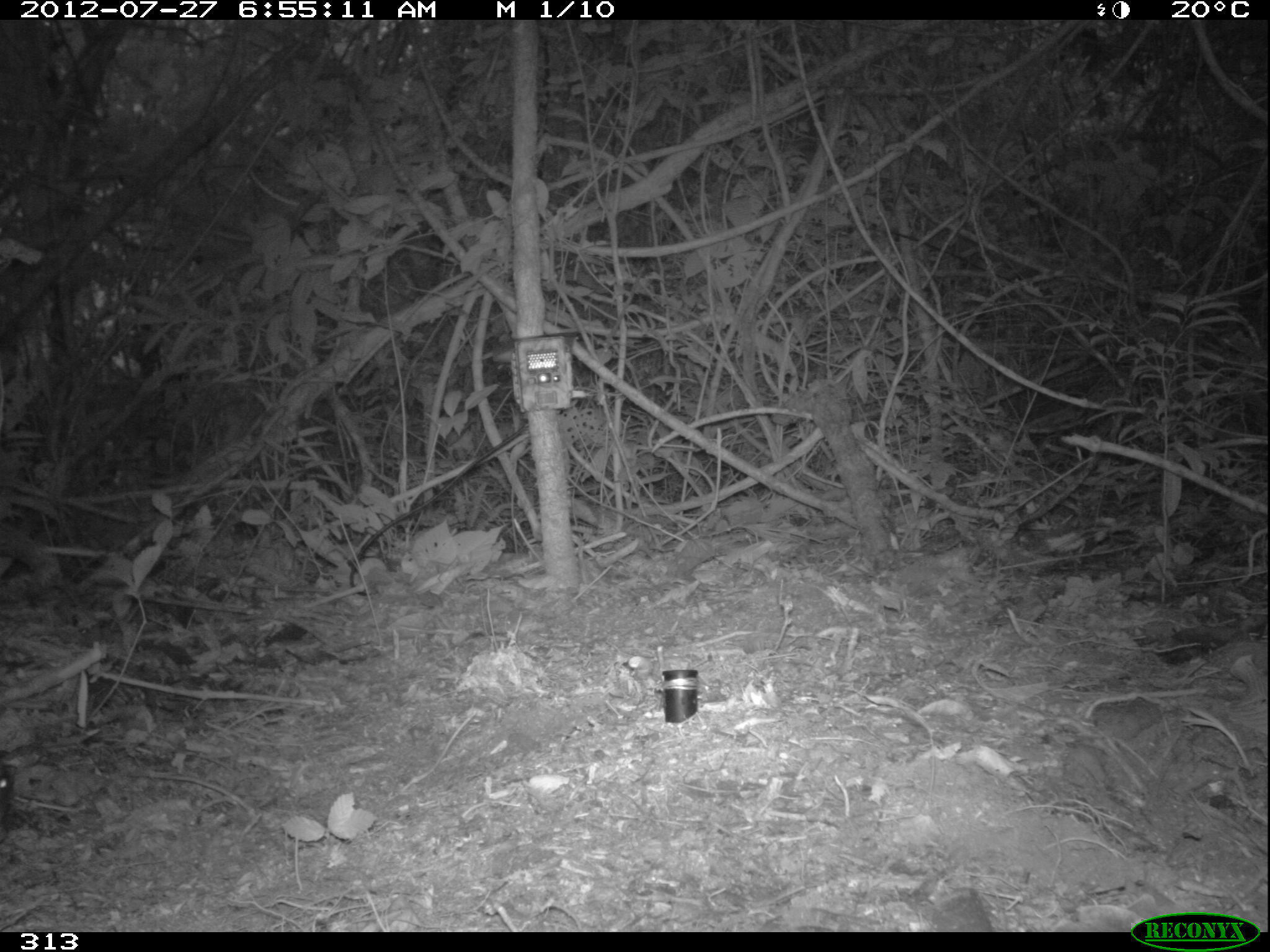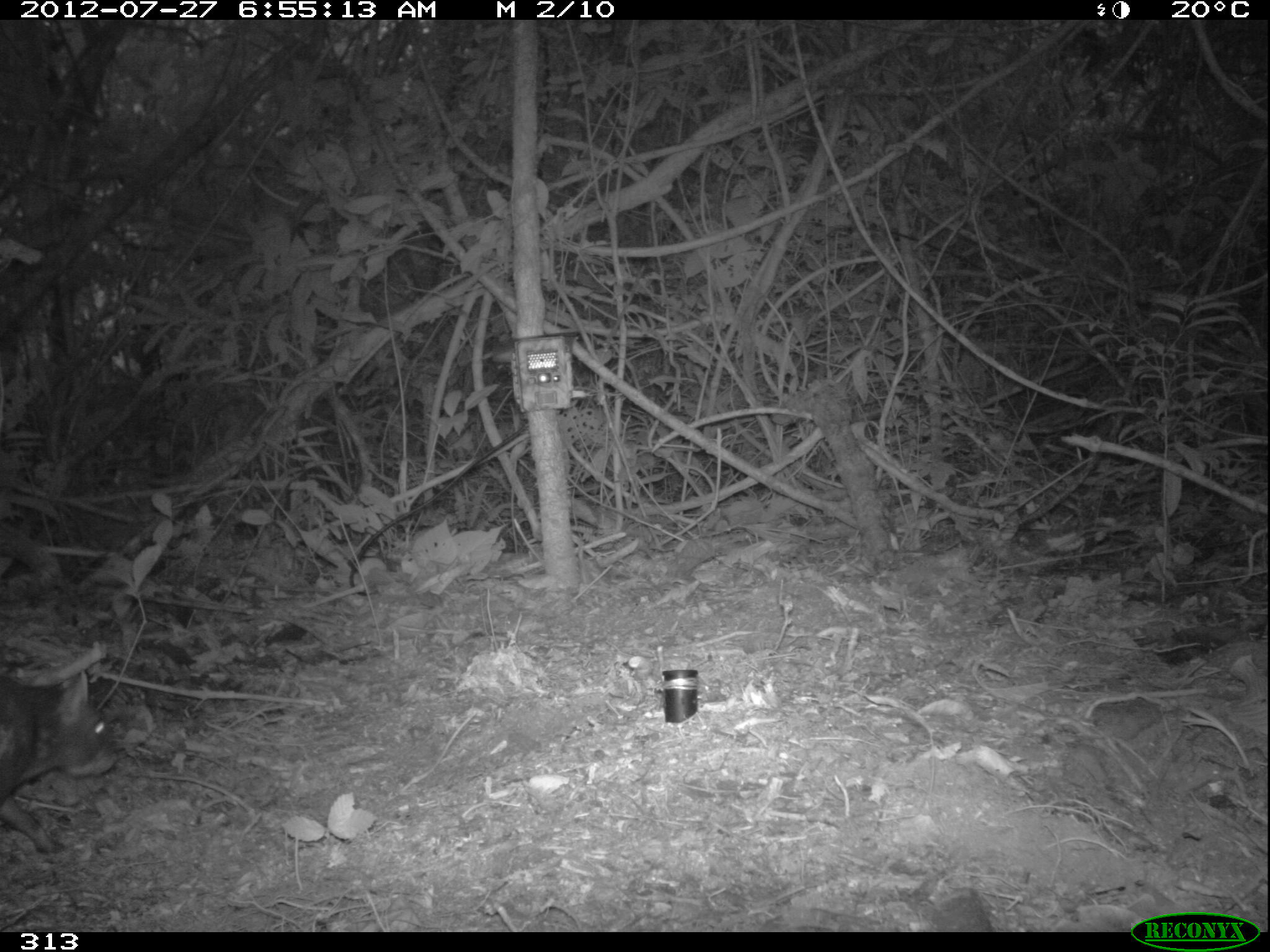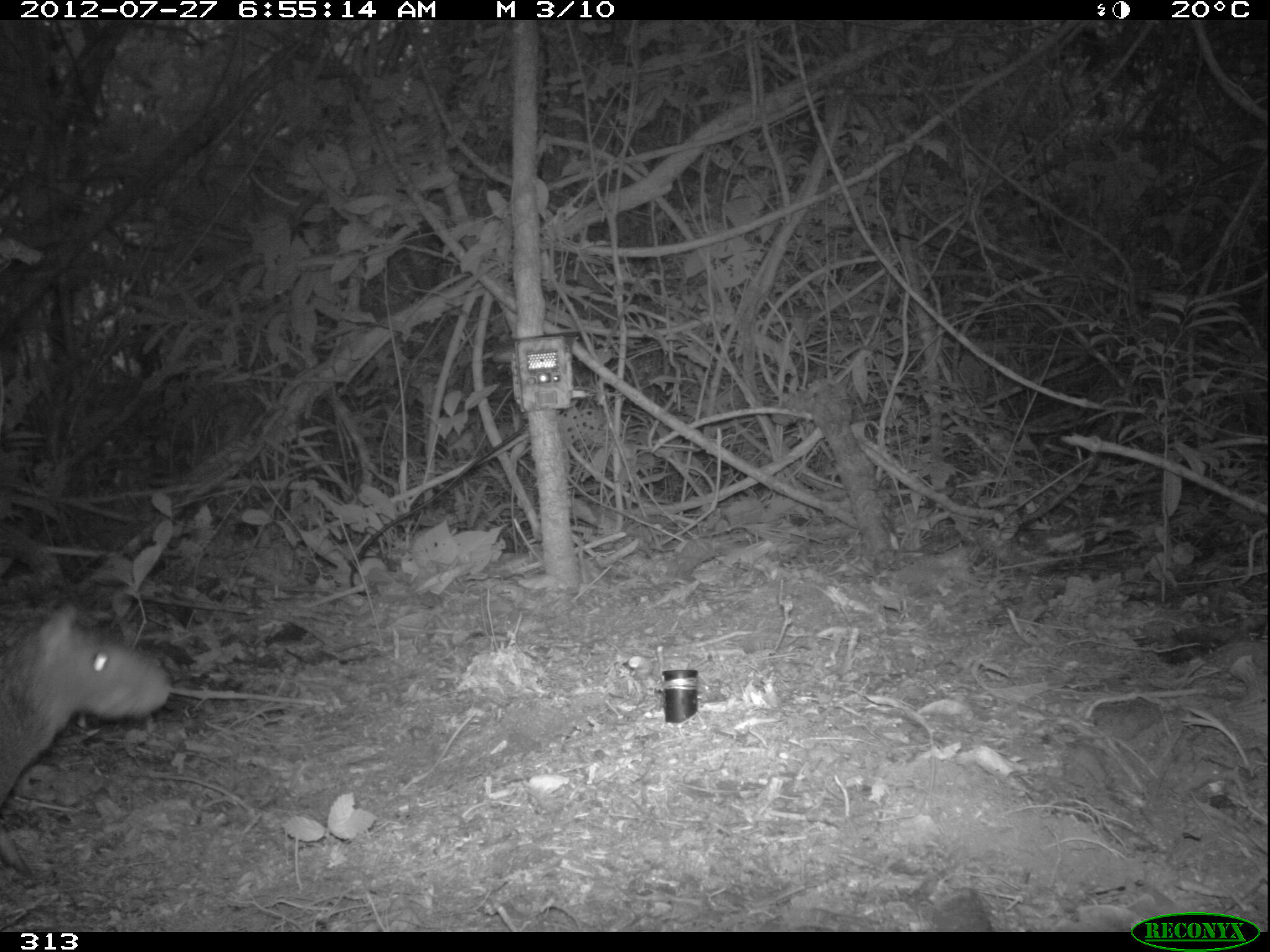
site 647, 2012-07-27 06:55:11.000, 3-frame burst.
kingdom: Animalia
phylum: Chordata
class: Mammalia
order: Rodentia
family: Dasyproctidae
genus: Dasyprocta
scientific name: Dasyprocta punctata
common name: central american agouti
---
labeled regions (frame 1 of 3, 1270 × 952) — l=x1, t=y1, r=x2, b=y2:
dasyprocta punctata: l=0, t=757, r=19, b=842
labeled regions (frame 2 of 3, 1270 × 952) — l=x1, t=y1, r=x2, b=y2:
dasyprocta punctata: l=3, t=669, r=117, b=855